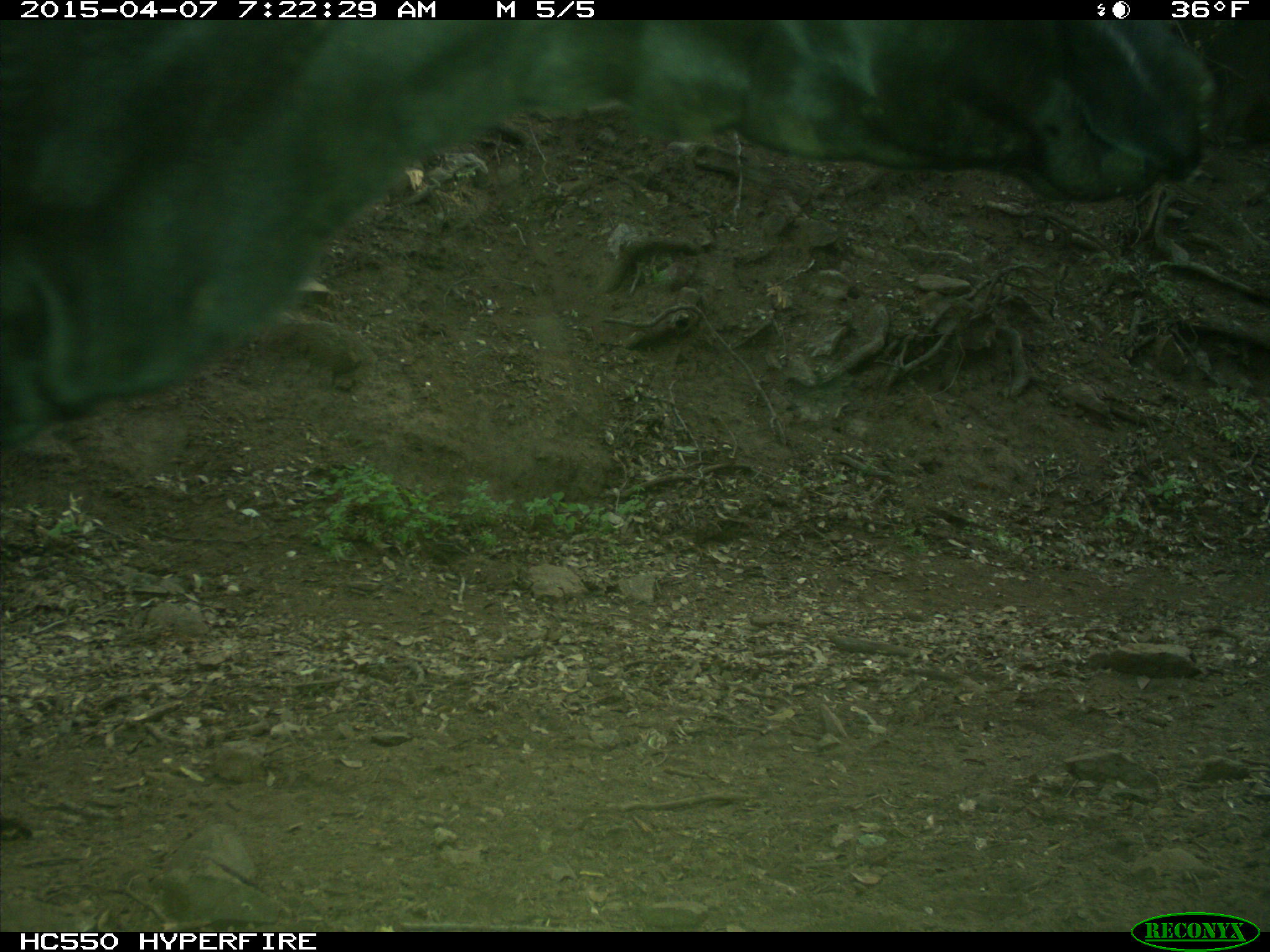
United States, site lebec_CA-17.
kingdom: Animalia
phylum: Chordata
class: Mammalia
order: Artiodactyla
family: Bovidae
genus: Bos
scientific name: Bos taurus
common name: domestic cow